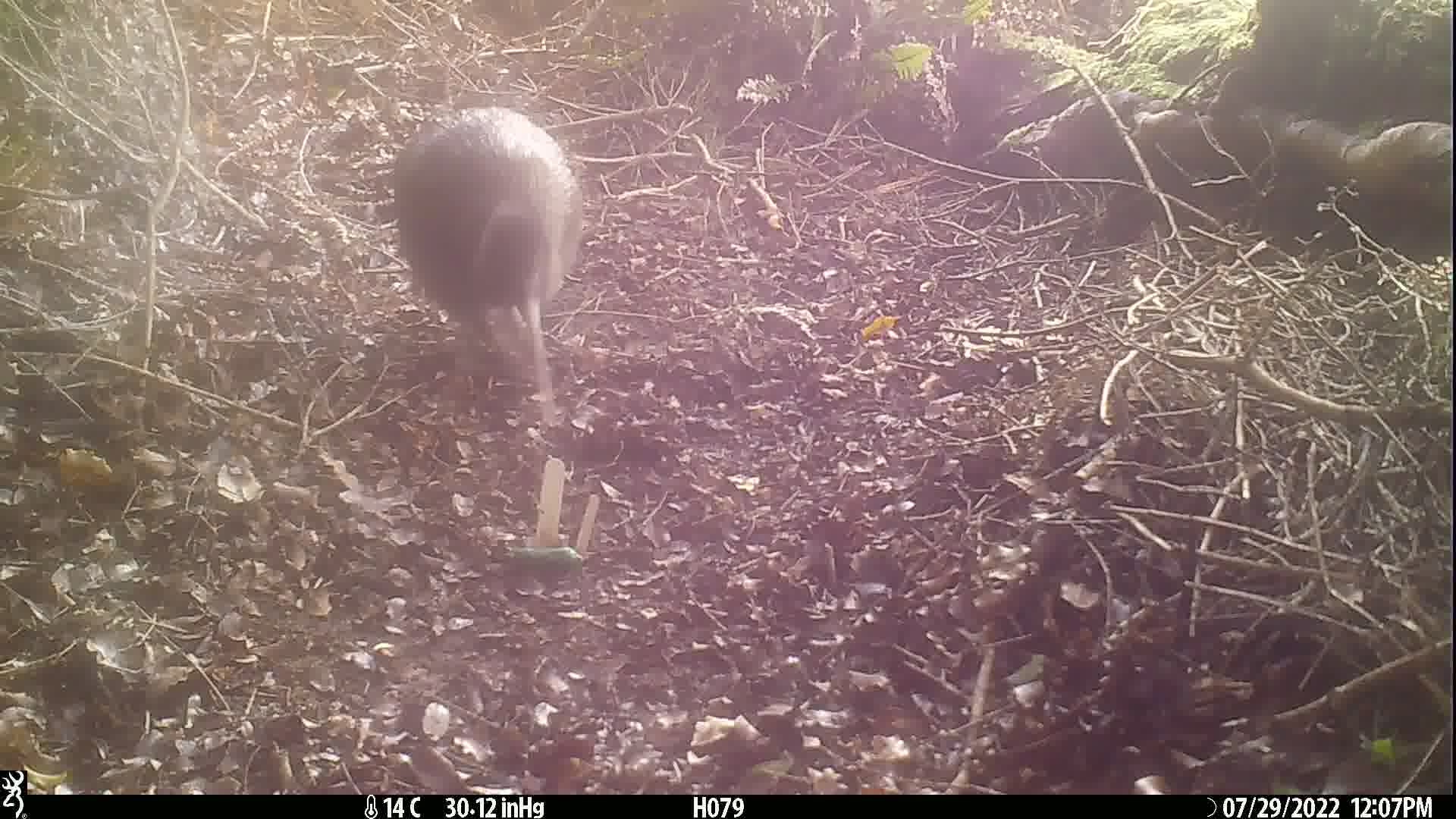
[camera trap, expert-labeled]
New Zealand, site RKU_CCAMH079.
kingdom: Animalia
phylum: Chordata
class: Aves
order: Apterygiformes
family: Apterygidae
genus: Apteryx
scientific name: Apteryx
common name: kiwi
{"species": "kiwi (Apteryx)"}